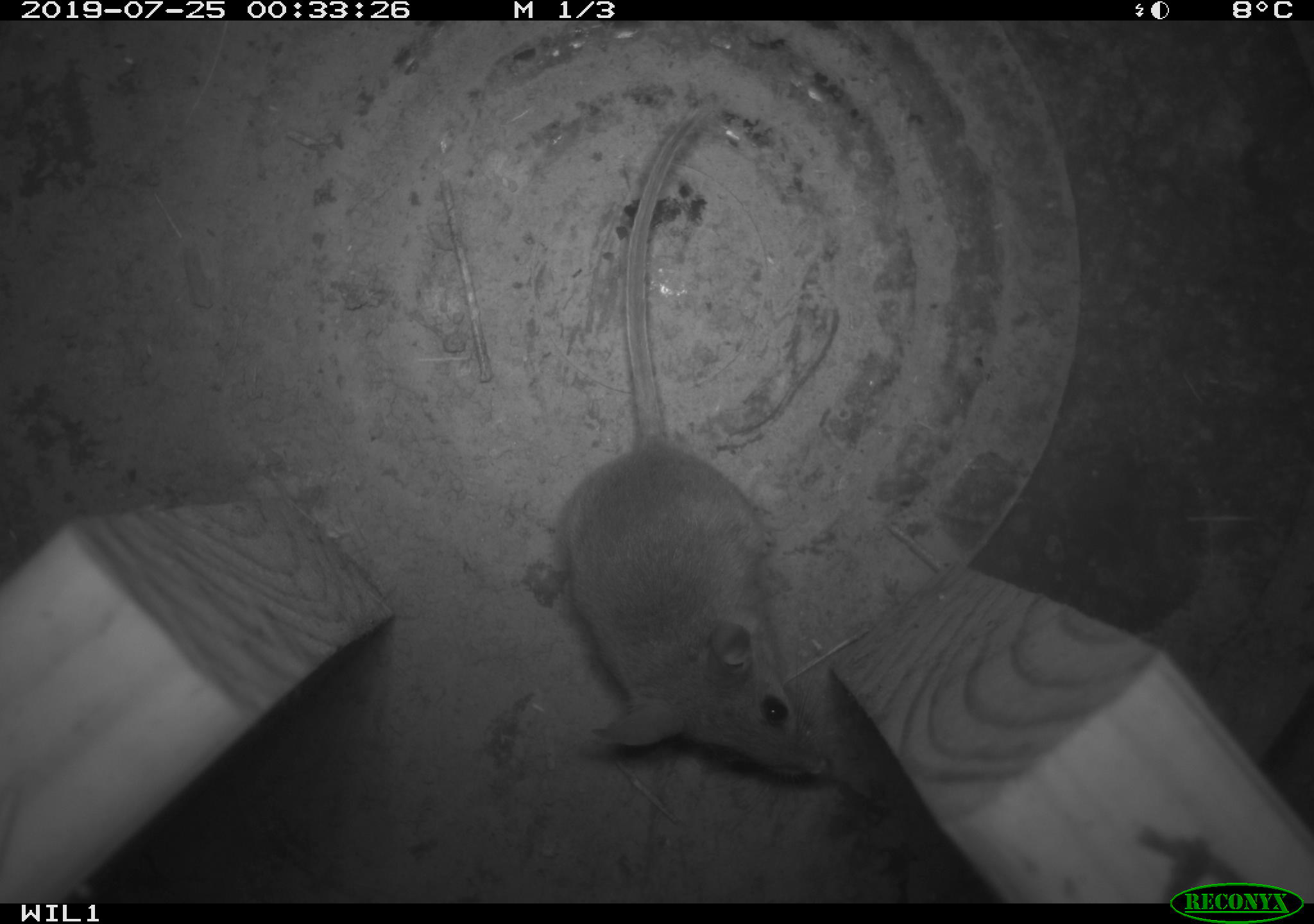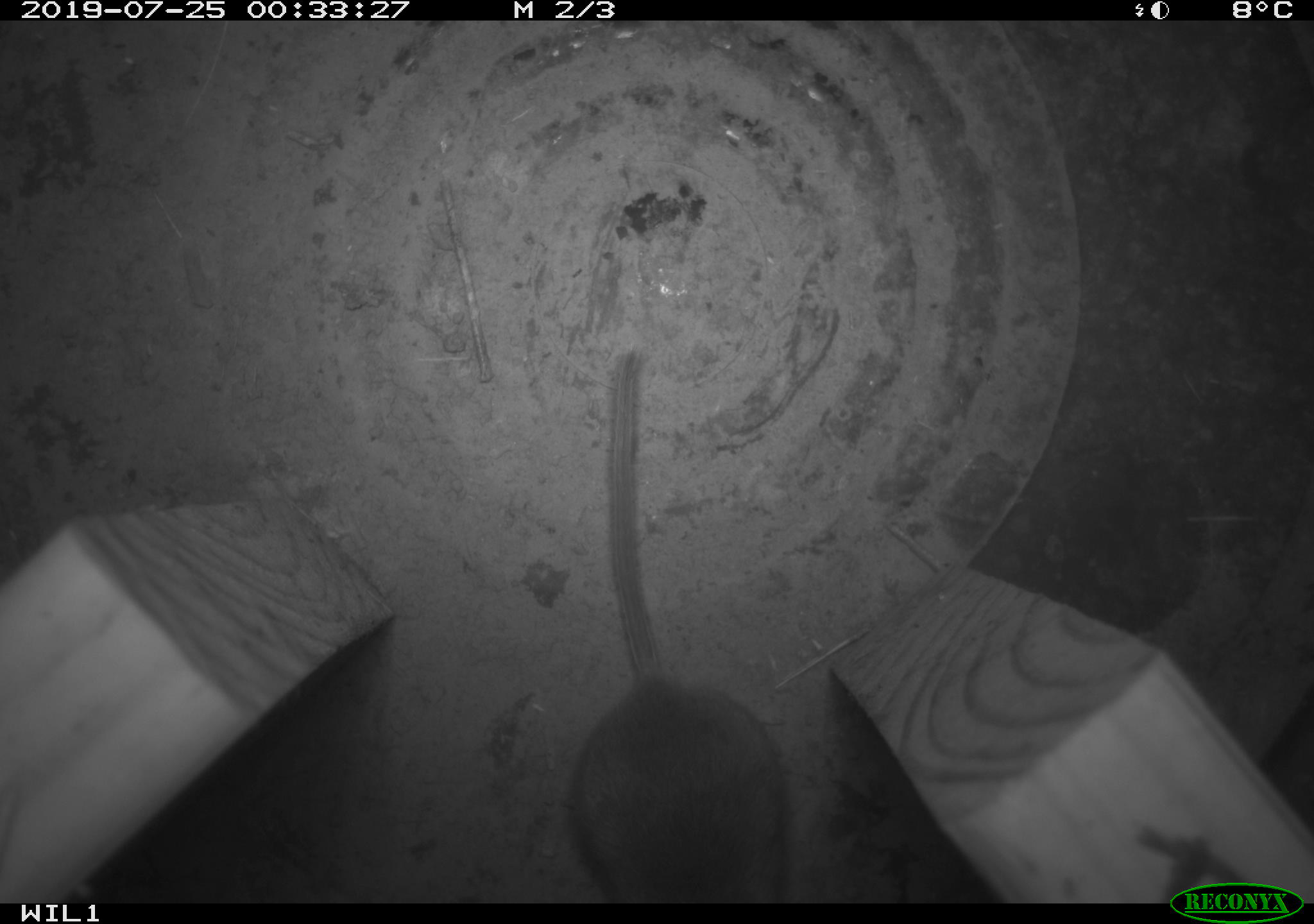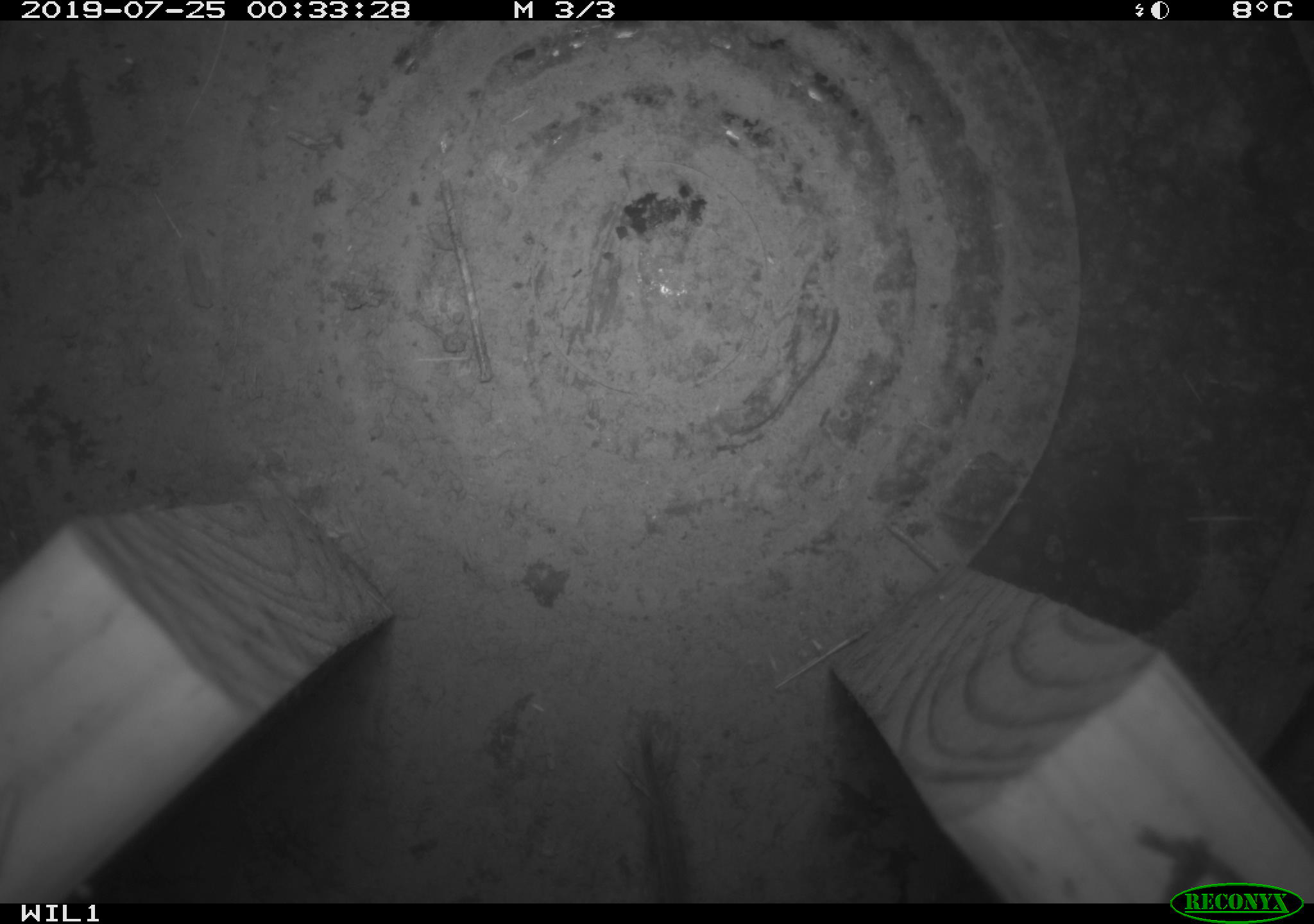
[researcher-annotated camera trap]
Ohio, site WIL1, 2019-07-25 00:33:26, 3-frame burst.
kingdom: Animalia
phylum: Chordata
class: Mammalia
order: Rodentia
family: Cricetidae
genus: Peromyscus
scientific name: Peromyscus leucopus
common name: white-footed mouse